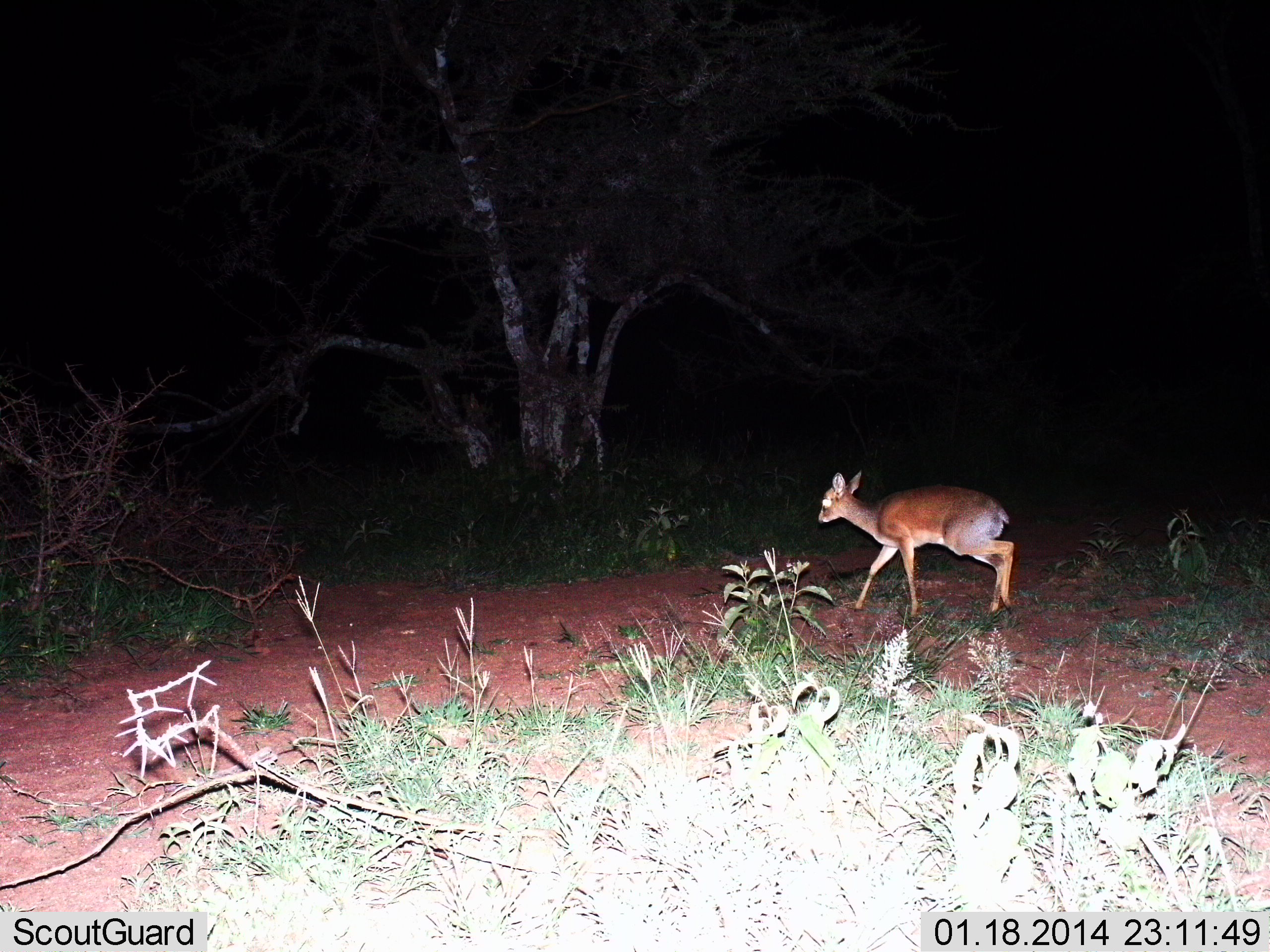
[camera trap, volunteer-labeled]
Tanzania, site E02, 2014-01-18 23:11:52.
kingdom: Animalia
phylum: Chordata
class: Mammalia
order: Artiodactyla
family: Bovidae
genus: Madoqua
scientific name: Madoqua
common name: dikdik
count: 1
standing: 0%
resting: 0%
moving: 100%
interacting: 0%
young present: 0%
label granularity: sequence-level